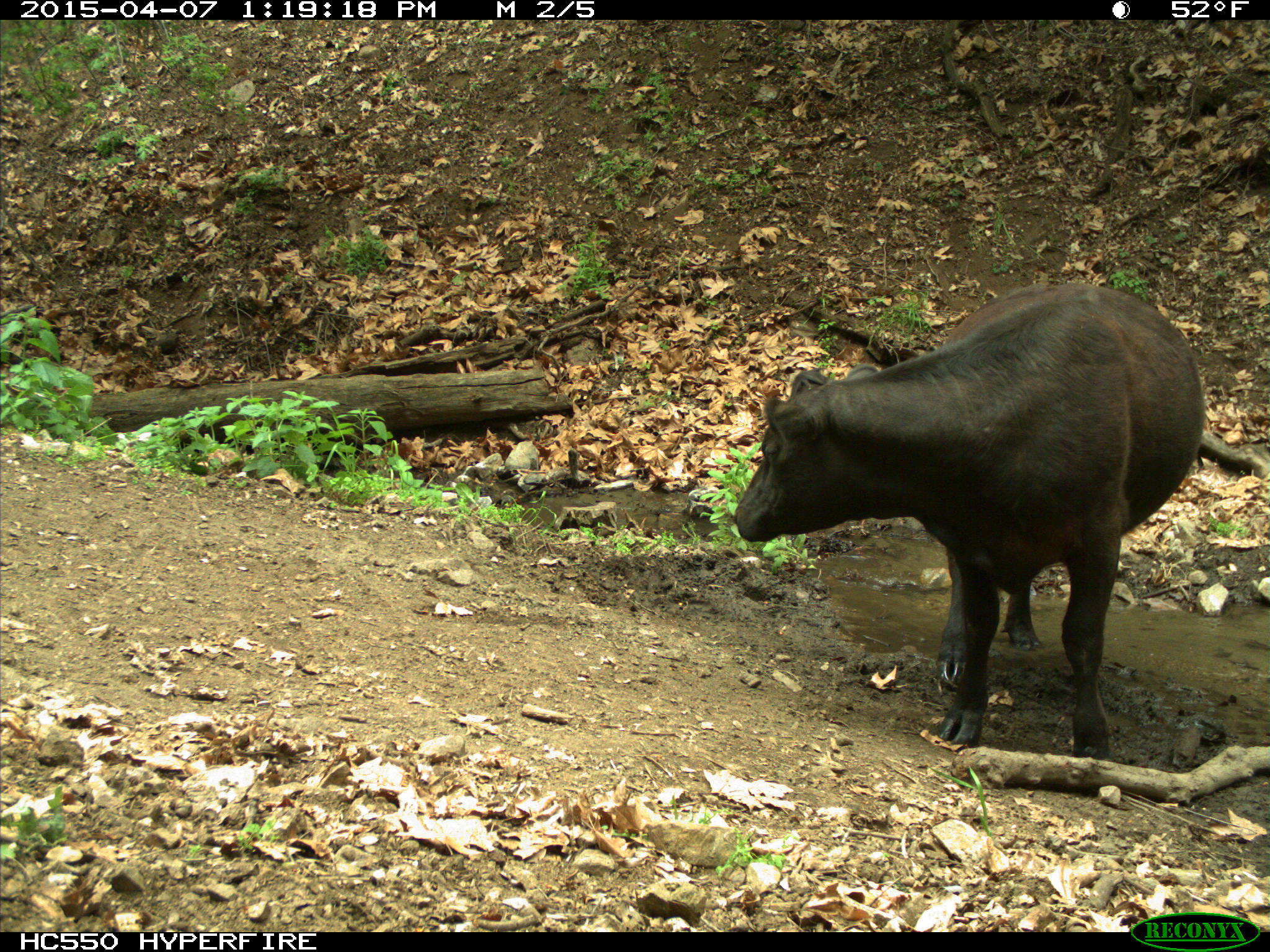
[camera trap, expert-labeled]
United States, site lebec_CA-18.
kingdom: Animalia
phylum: Chordata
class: Mammalia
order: Artiodactyla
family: Bovidae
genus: Bos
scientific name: Bos taurus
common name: domestic cow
Bos taurus (domestic cow).